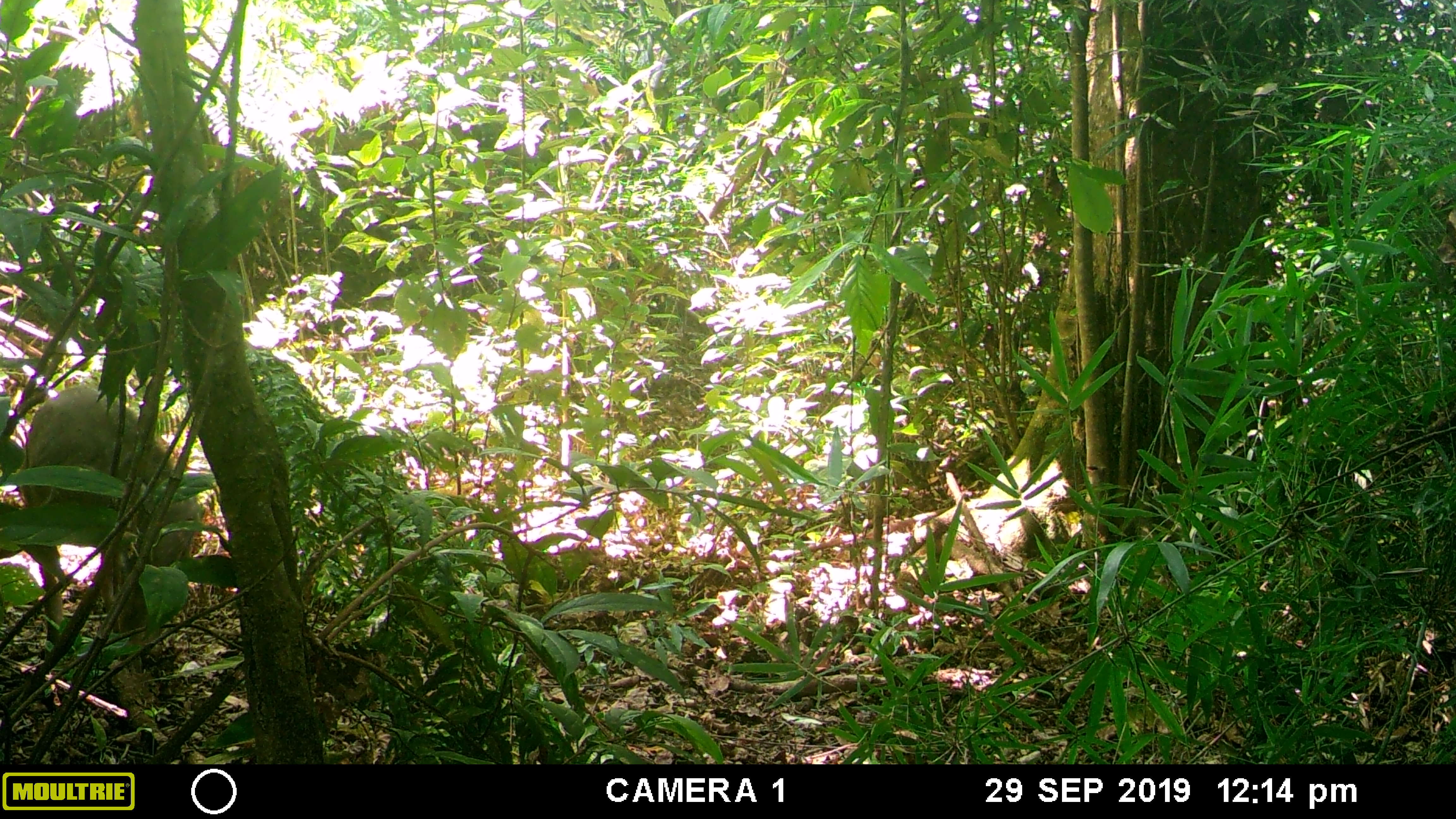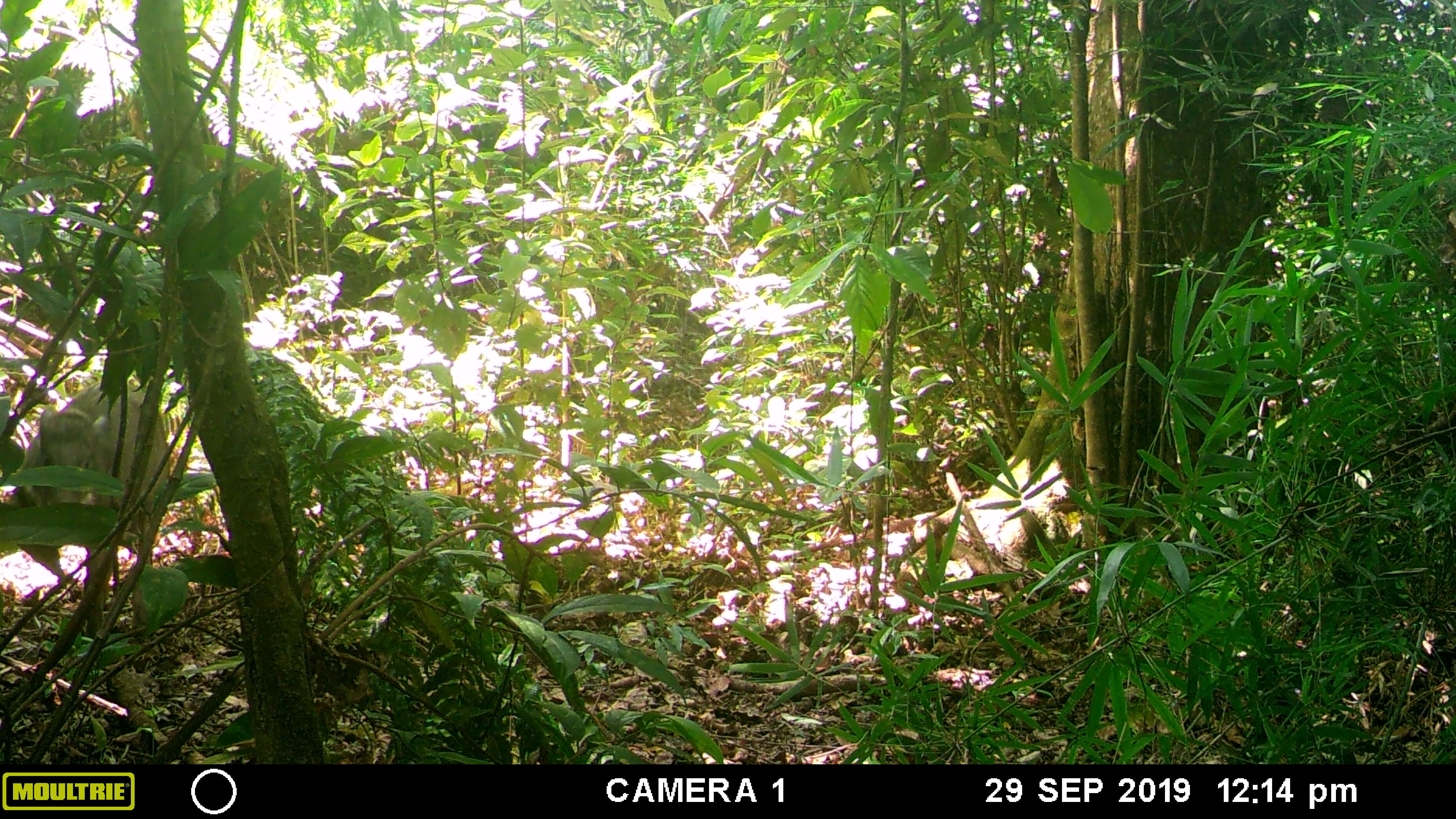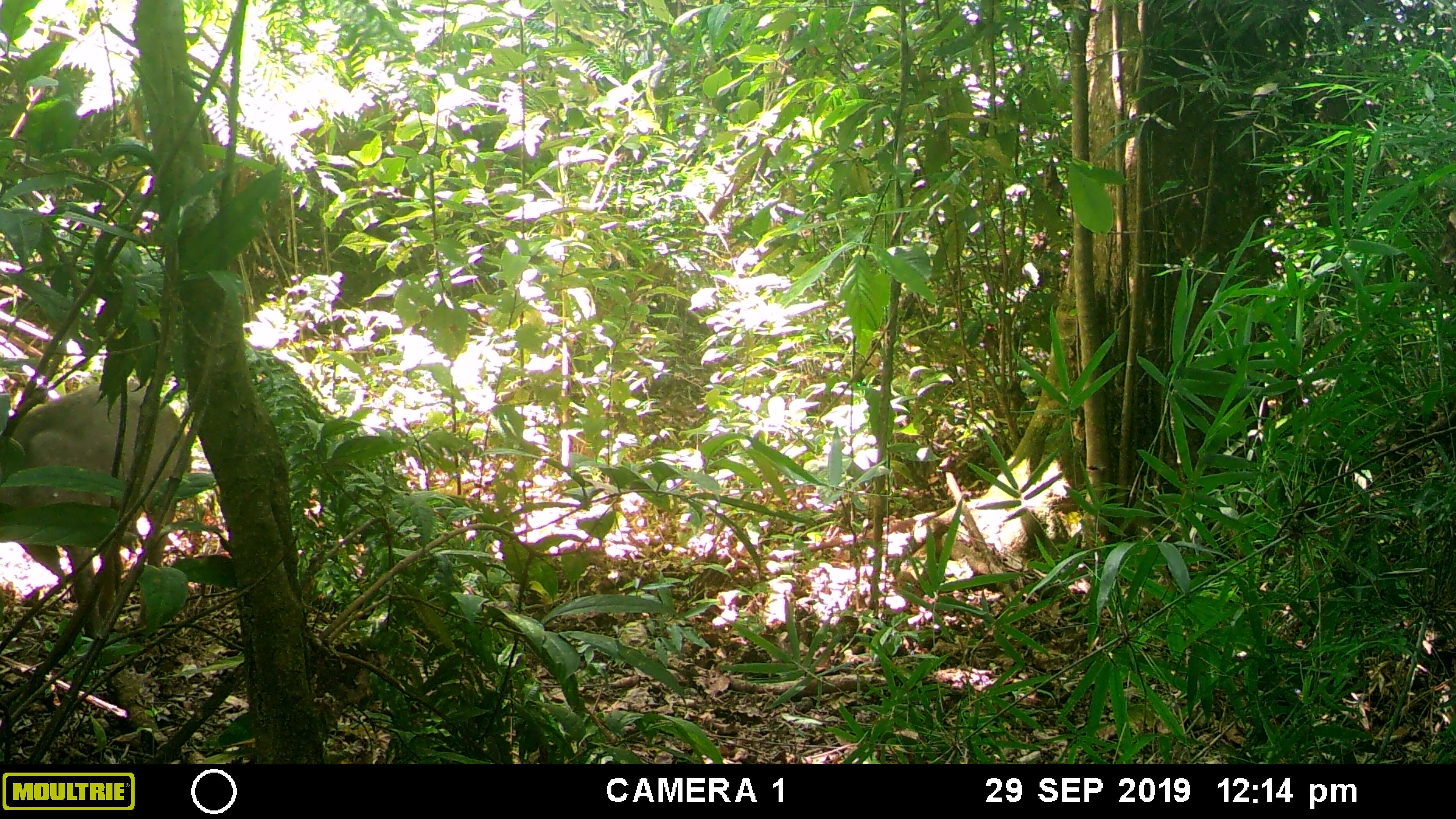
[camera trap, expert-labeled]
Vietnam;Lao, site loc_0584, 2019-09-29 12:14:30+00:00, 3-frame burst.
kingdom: Animalia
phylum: Chordata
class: Mammalia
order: Artiodactyla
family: Suidae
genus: Sus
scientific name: Sus scrofa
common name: eurasian wild pig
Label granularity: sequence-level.